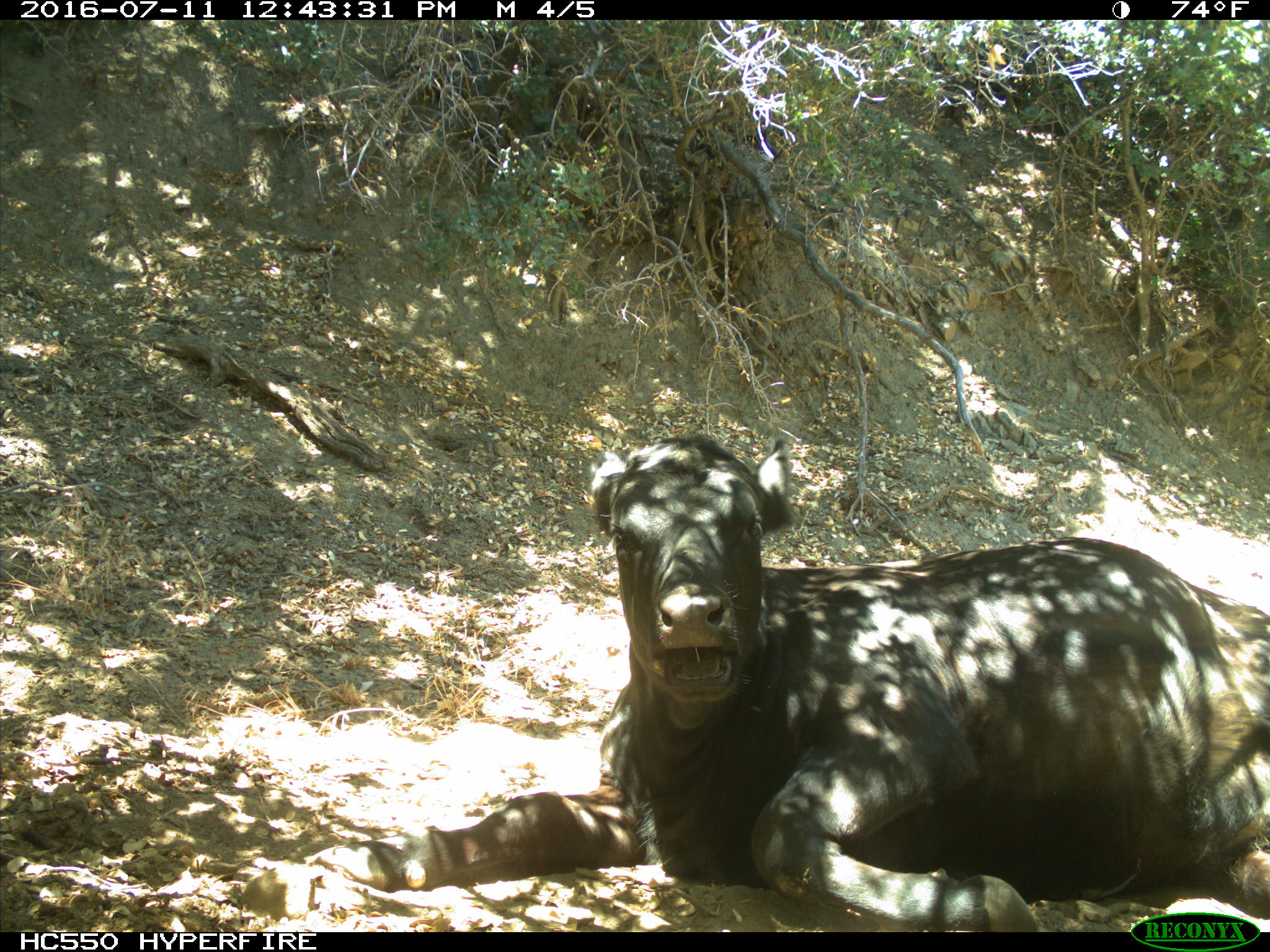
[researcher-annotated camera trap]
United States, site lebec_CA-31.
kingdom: Animalia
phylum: Chordata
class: Mammalia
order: Artiodactyla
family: Bovidae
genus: Bos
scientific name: Bos taurus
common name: domestic cow